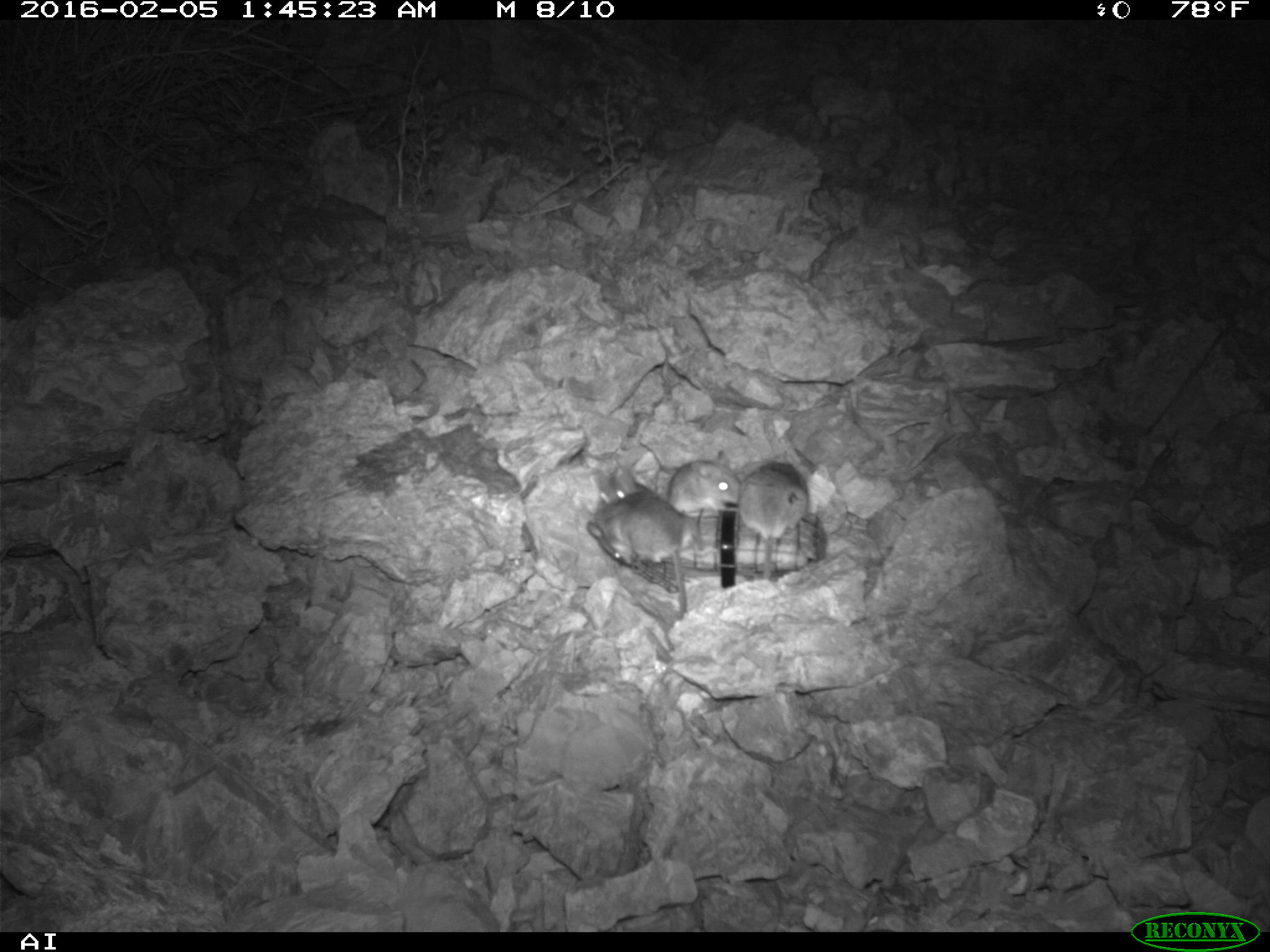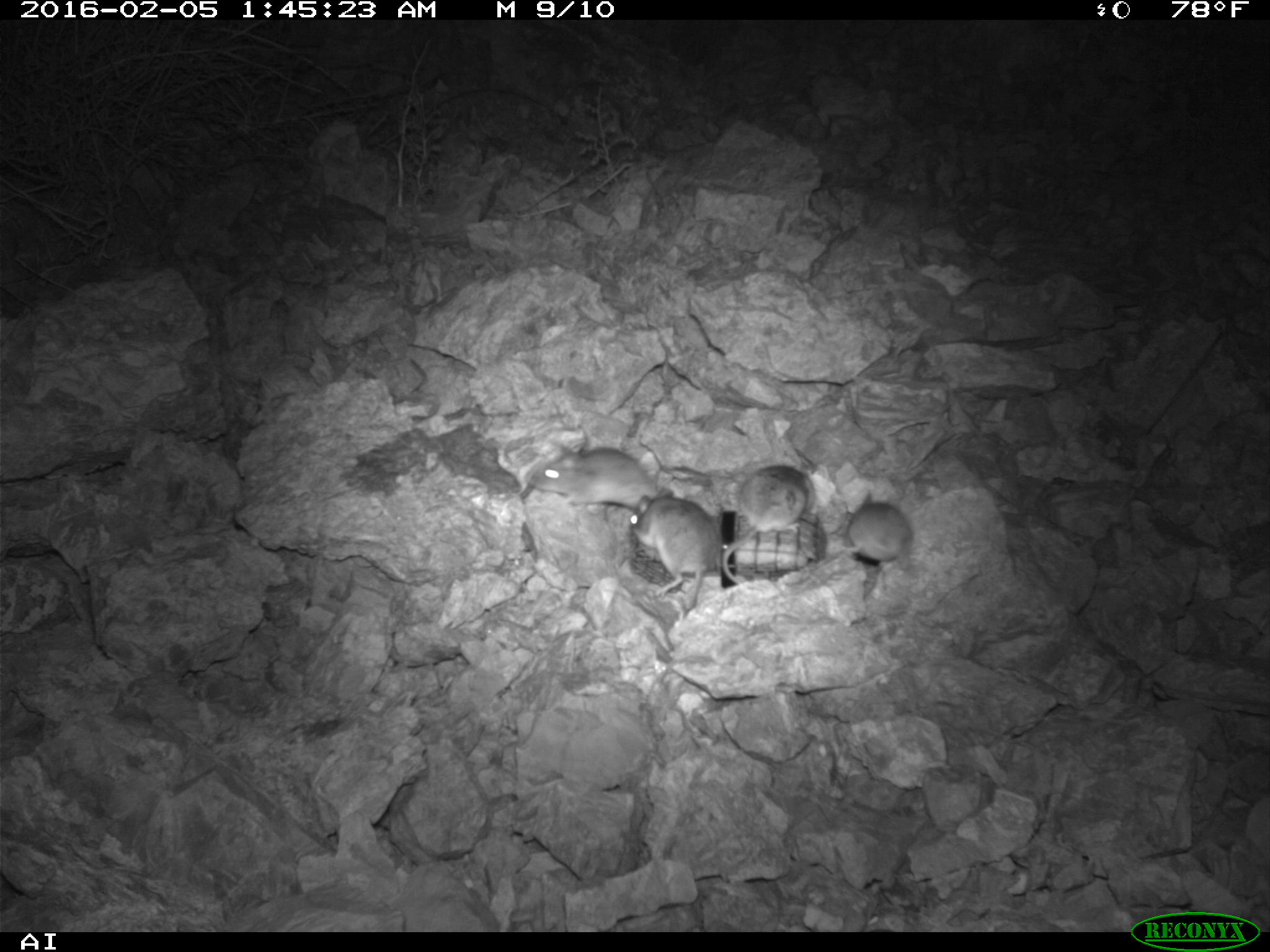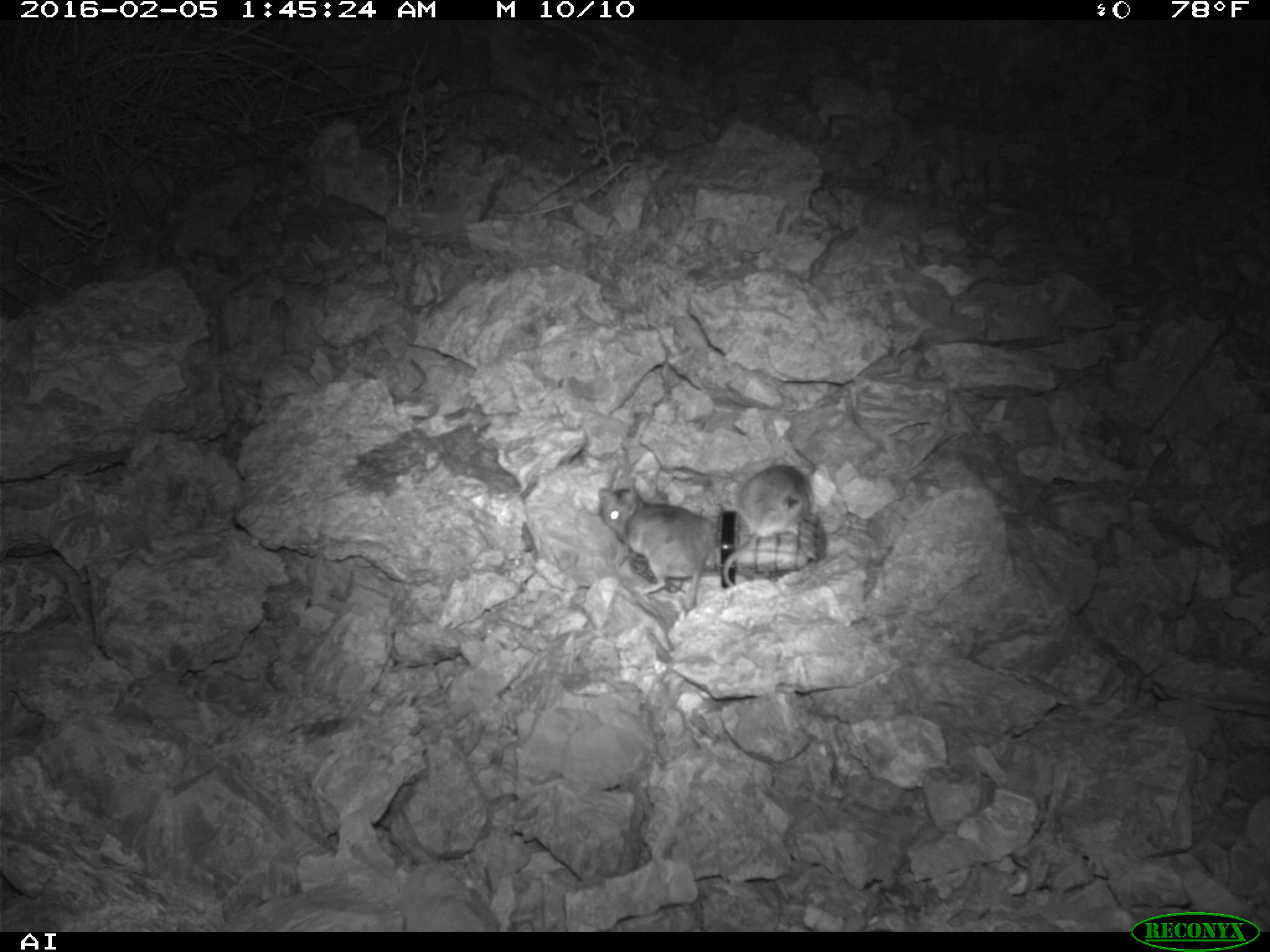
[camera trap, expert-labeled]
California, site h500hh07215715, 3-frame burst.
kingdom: Animalia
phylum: Chordata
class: Mammalia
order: Rodentia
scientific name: Rodentia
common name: rodent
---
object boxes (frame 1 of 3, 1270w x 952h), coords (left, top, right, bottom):
rodent: (577, 482, 689, 619); (728, 466, 810, 578); (667, 451, 740, 517)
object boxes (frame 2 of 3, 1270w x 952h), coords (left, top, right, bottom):
rodent: (629, 488, 720, 614); (722, 465, 813, 586); (527, 447, 659, 513); (837, 491, 912, 570)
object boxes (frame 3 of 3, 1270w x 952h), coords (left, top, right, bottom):
rodent: (722, 462, 812, 586); (625, 493, 715, 608); (597, 477, 644, 540)